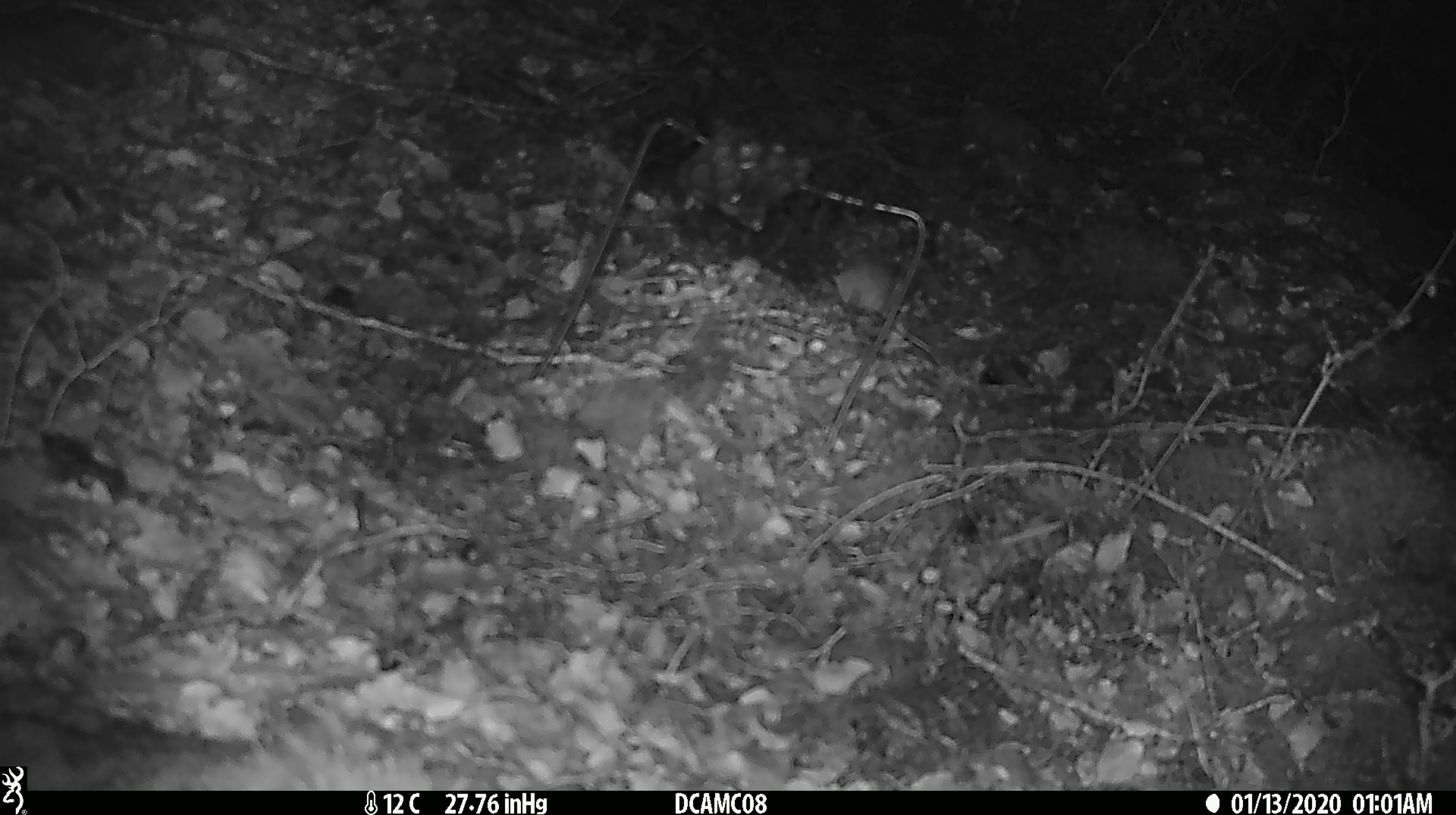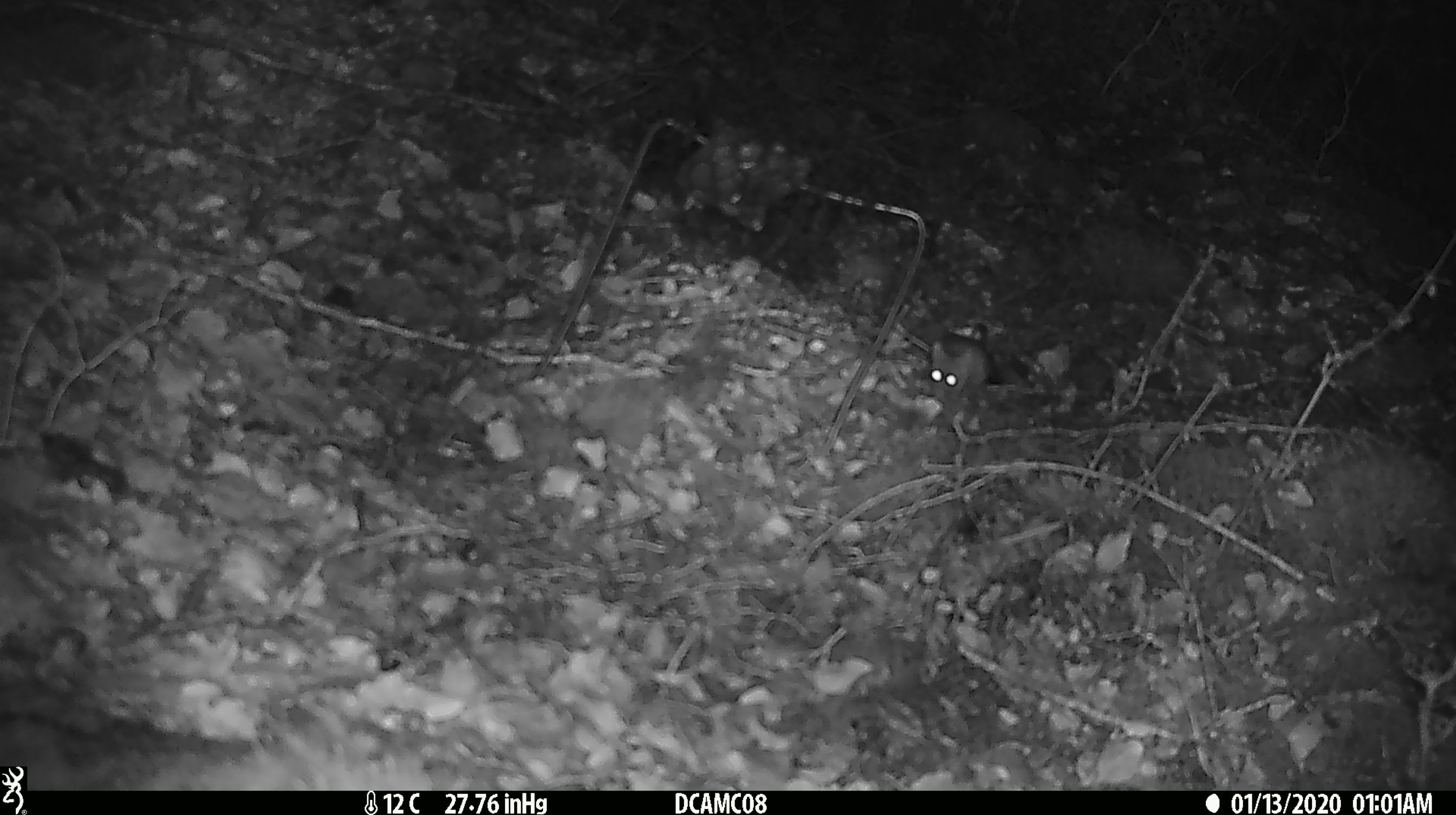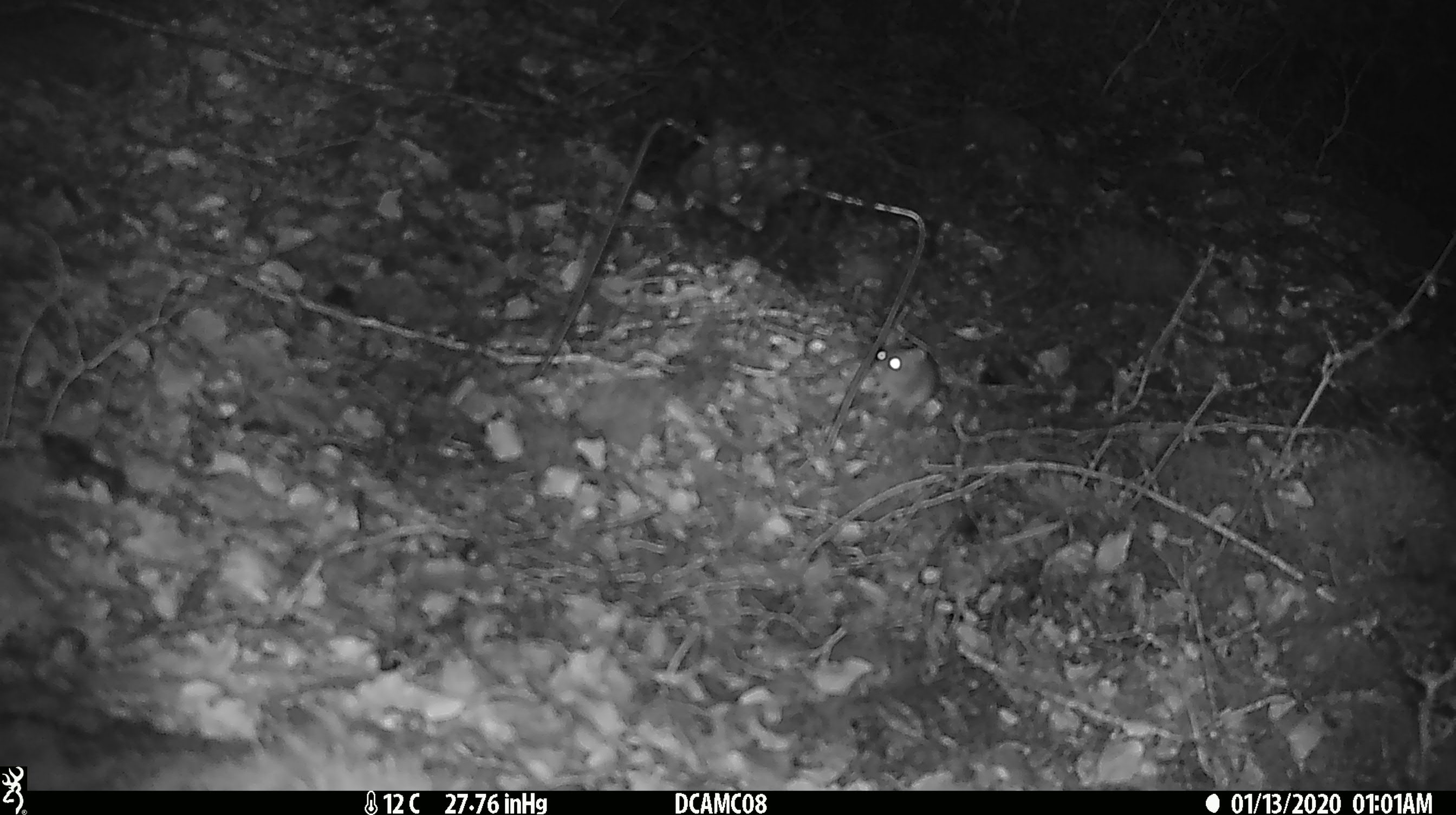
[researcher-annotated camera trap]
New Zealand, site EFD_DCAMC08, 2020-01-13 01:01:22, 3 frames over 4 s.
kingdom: Animalia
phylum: Chordata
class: Mammalia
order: Rodentia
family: Muridae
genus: Mus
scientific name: Mus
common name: mouse